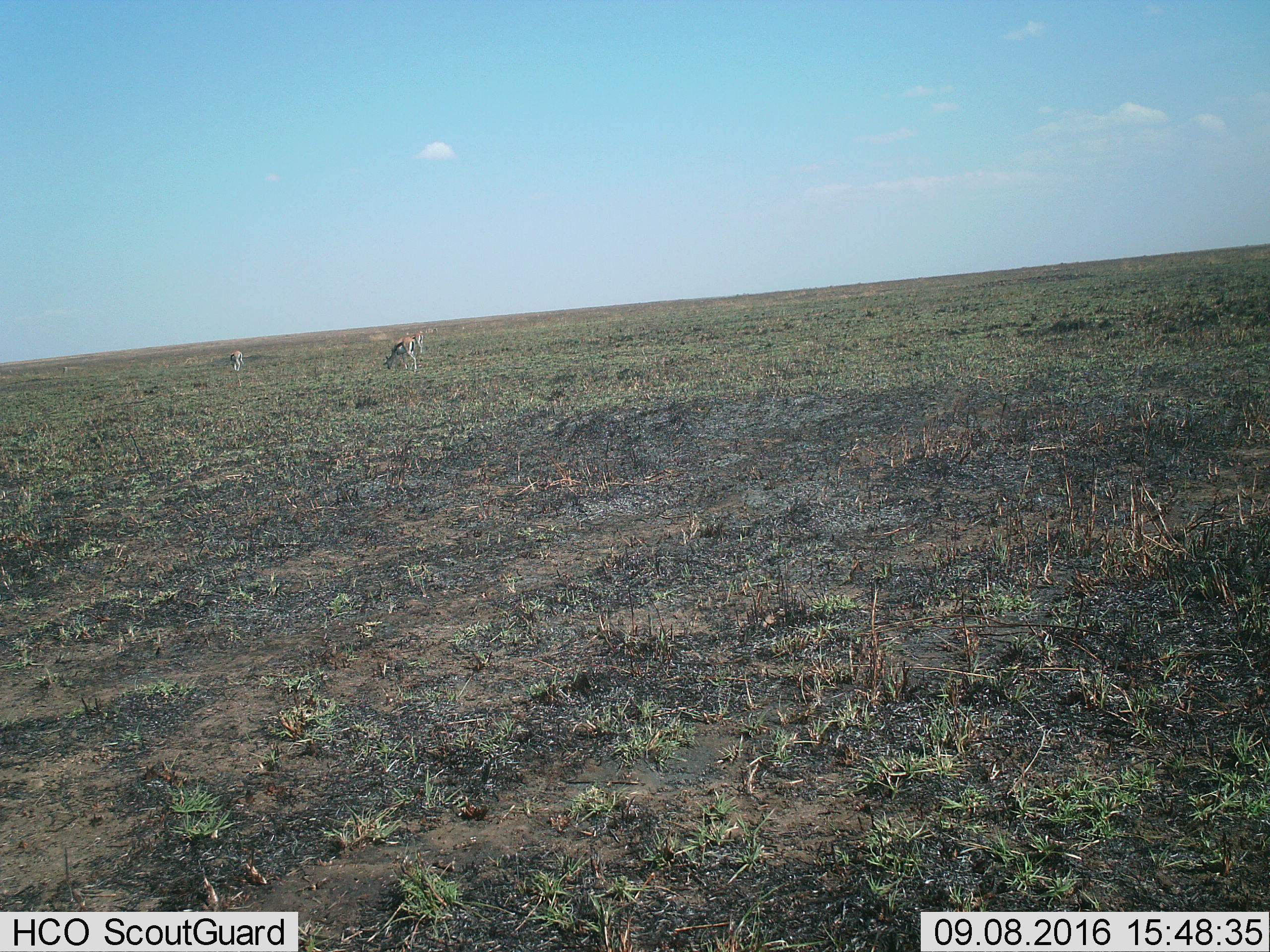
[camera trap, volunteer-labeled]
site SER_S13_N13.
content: unidentified animal